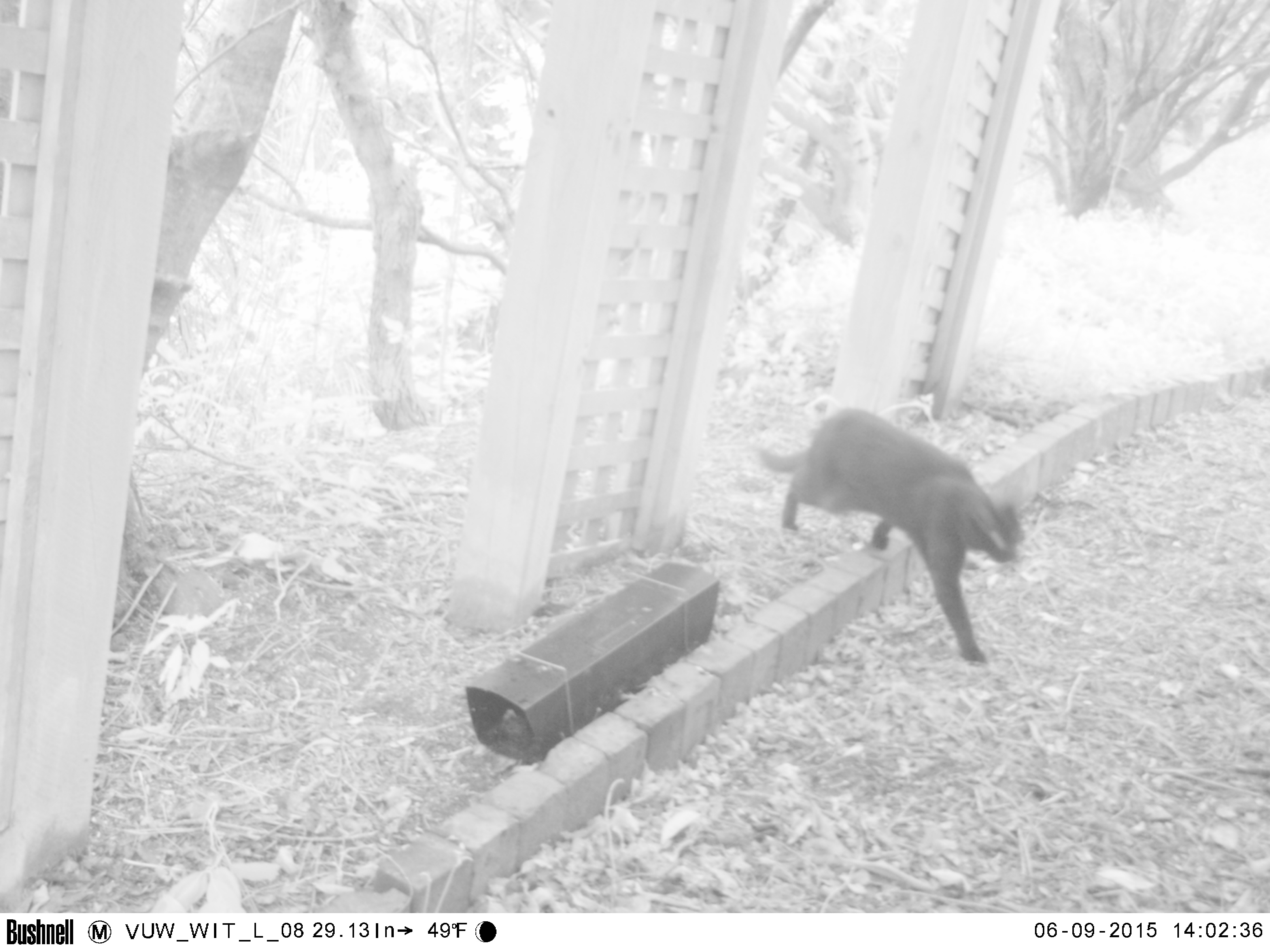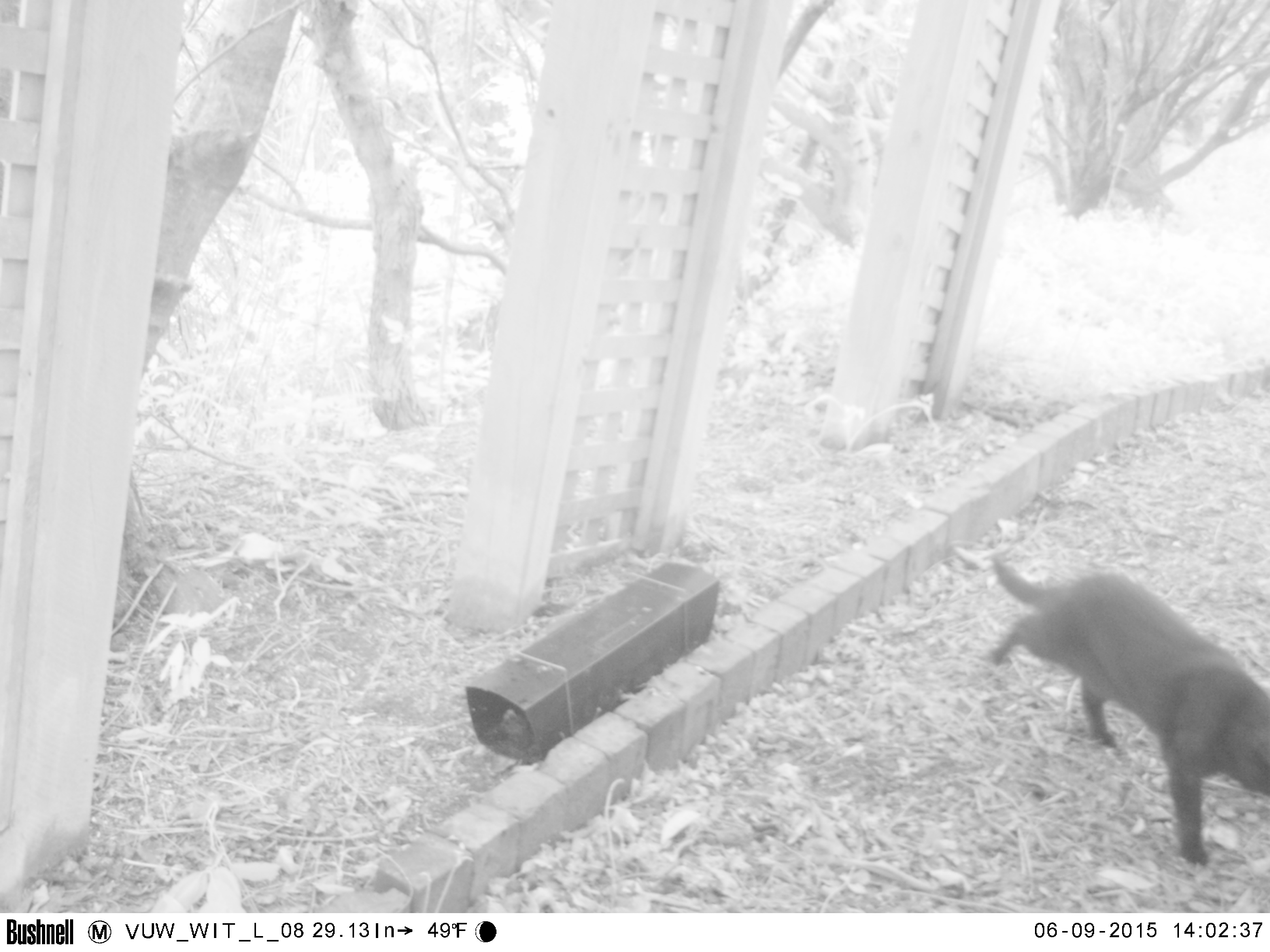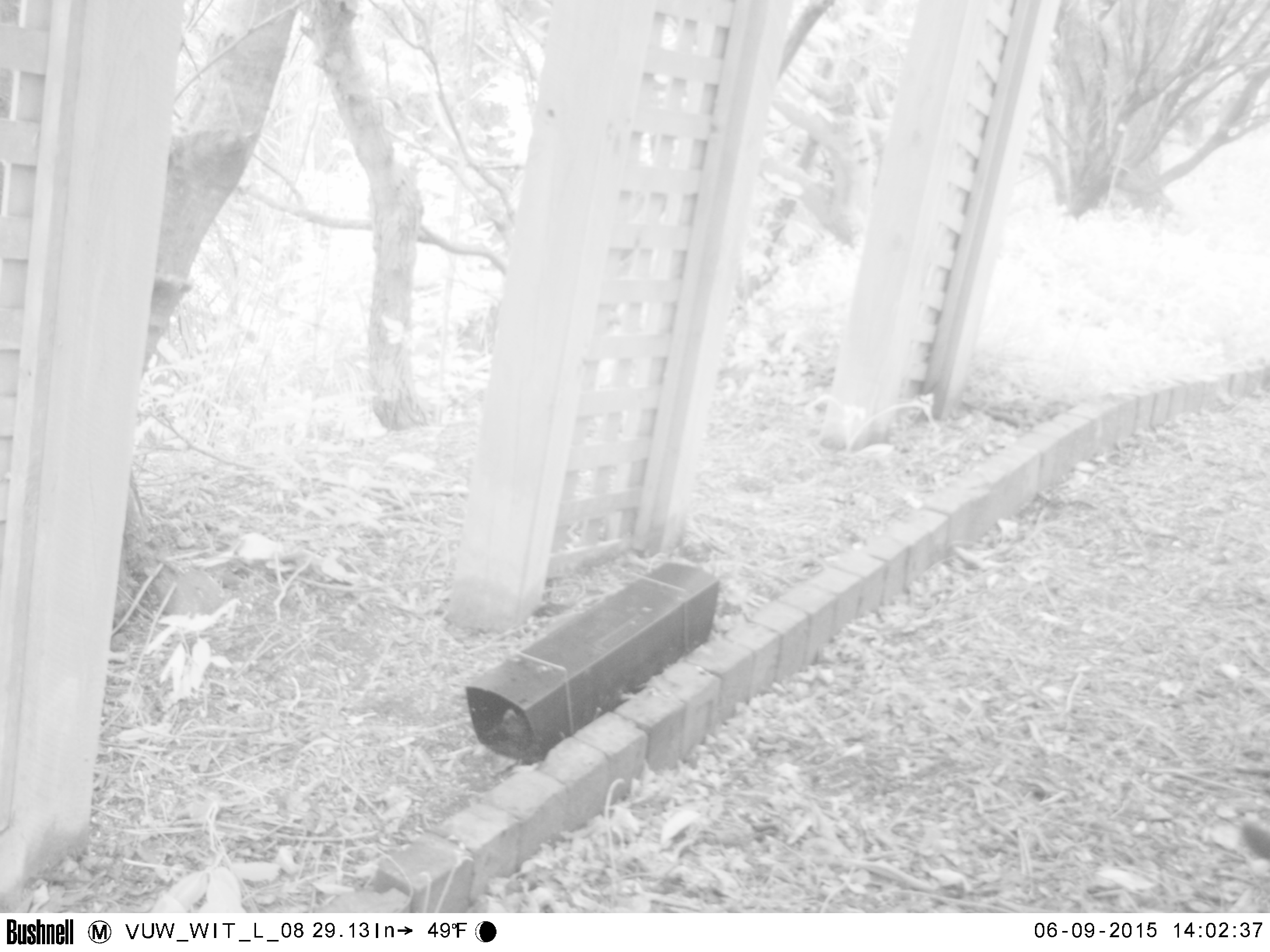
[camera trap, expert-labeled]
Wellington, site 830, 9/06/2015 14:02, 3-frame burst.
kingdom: Animalia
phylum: Chordata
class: Mammalia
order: Carnivora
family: Felidae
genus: Felis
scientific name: Felis catus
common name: cat